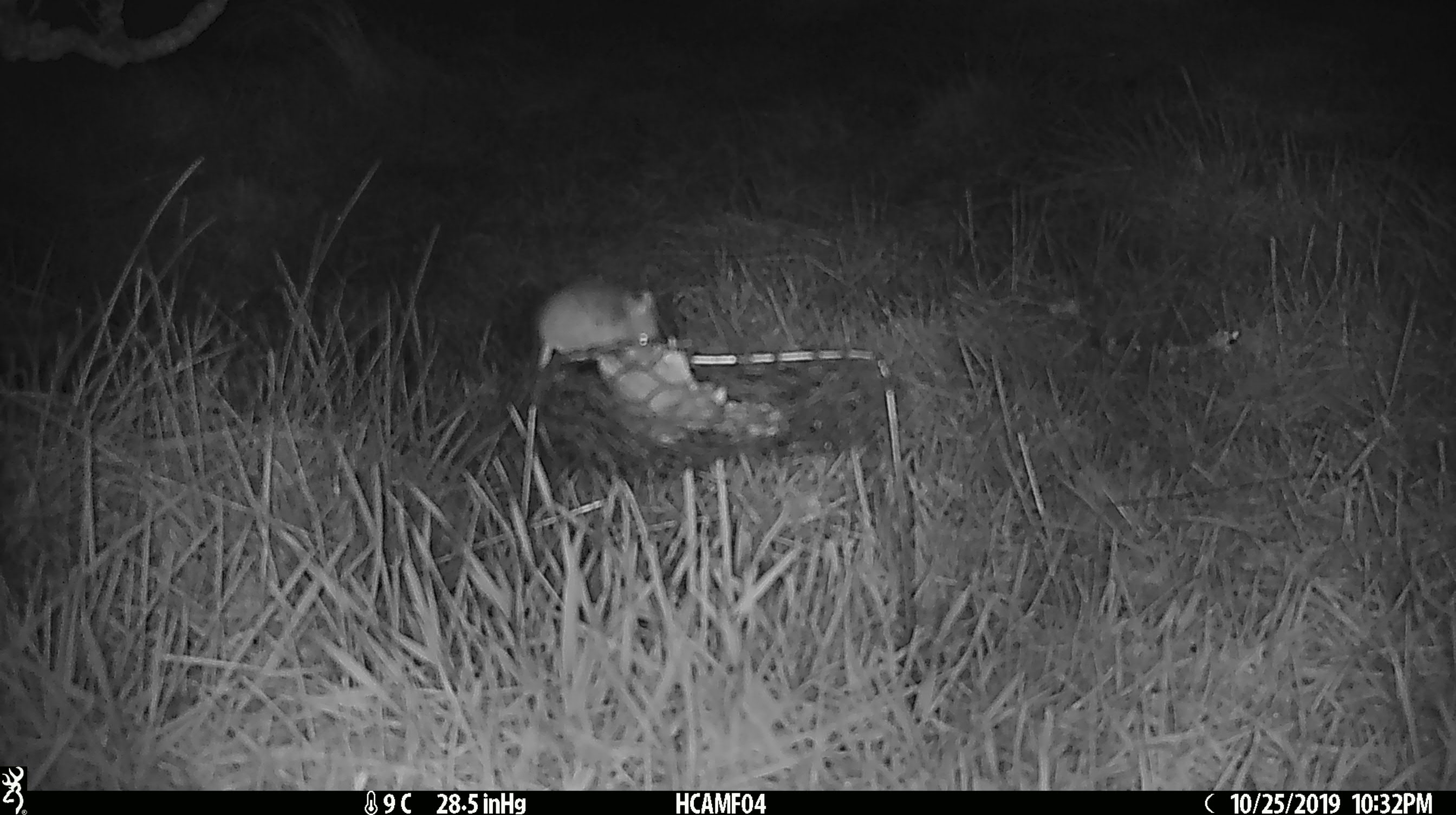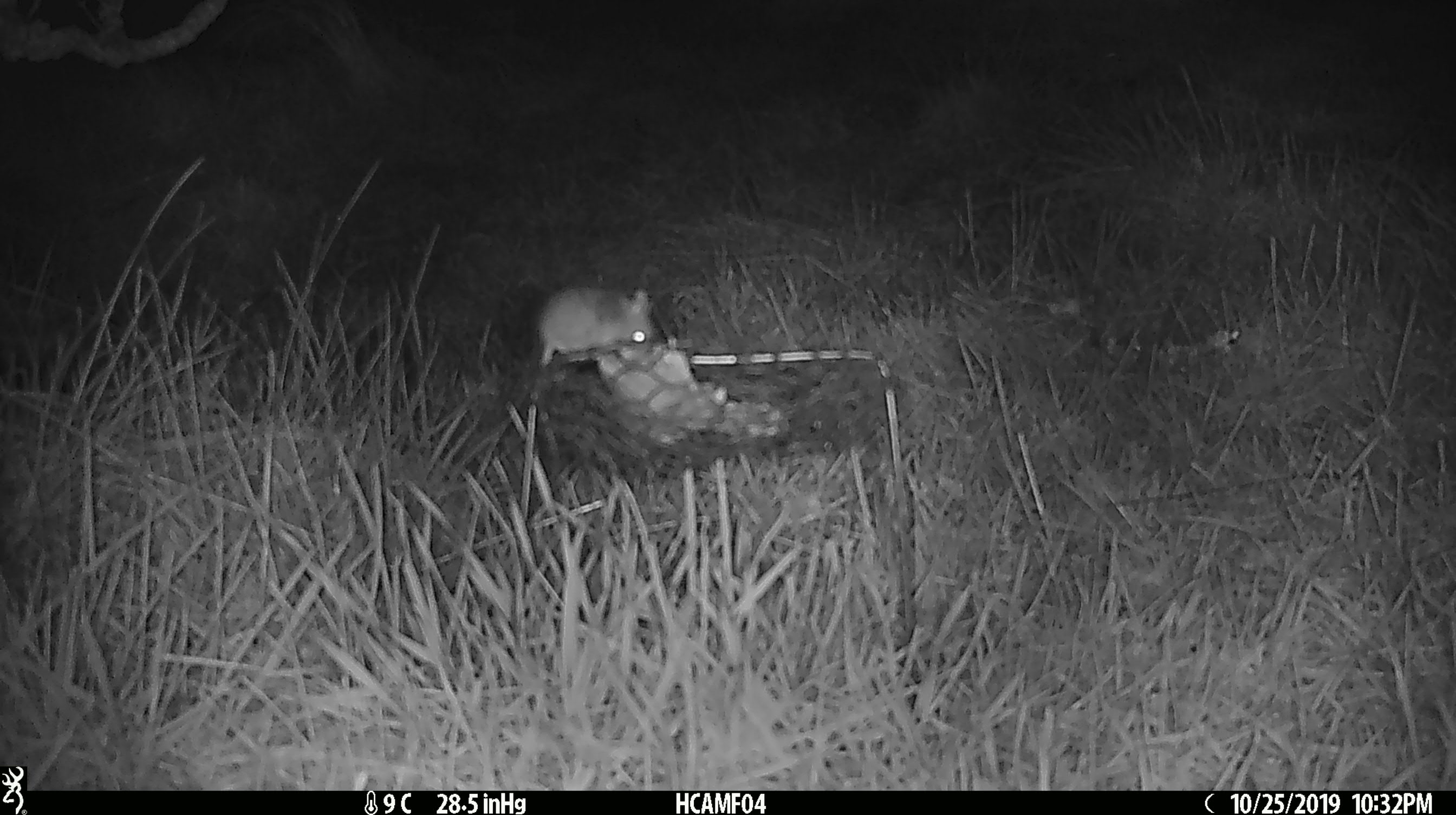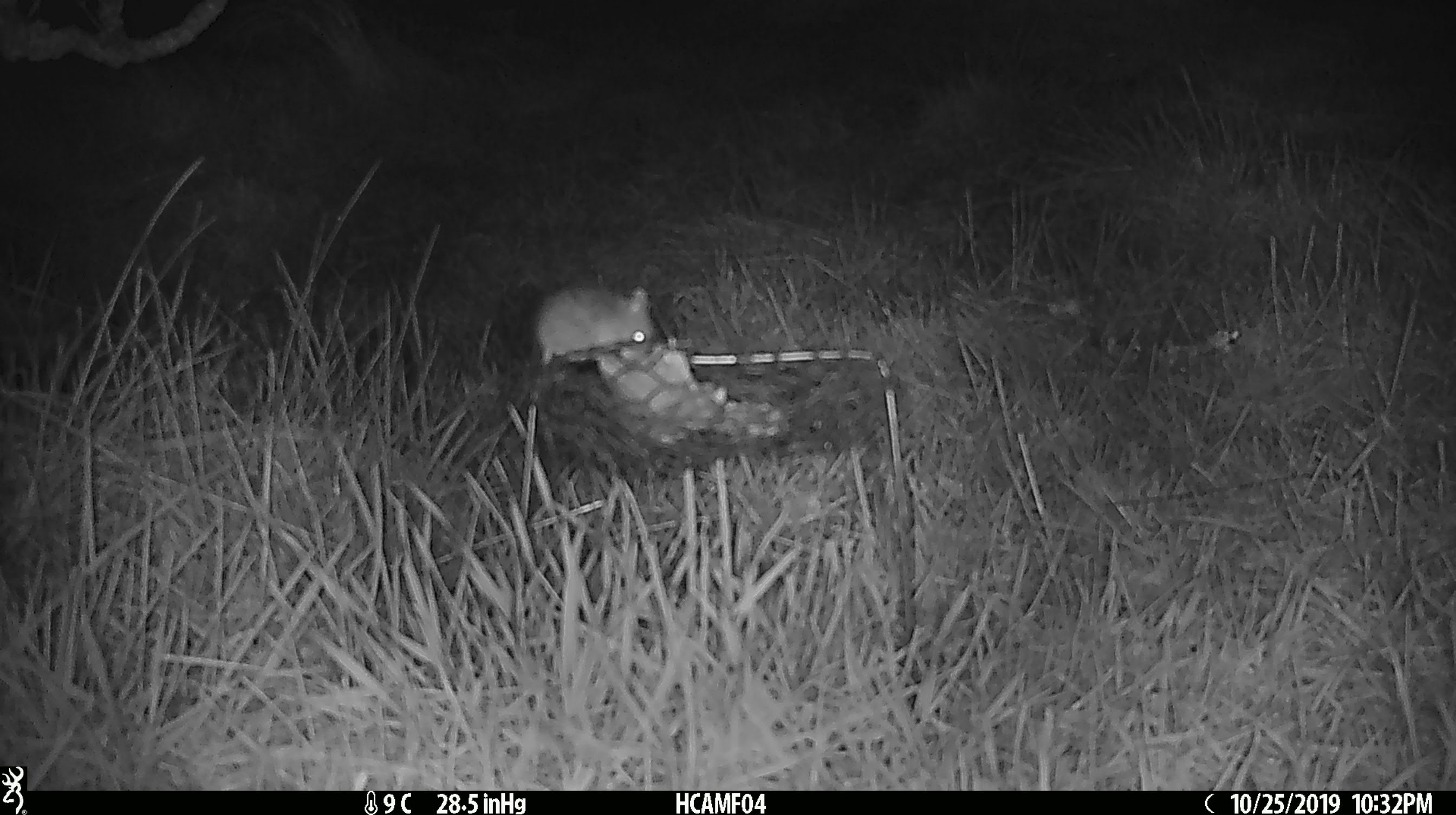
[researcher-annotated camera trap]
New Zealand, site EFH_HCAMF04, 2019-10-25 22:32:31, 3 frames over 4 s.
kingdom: Animalia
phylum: Chordata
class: Mammalia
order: Rodentia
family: Muridae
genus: Mus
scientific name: Mus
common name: mouse